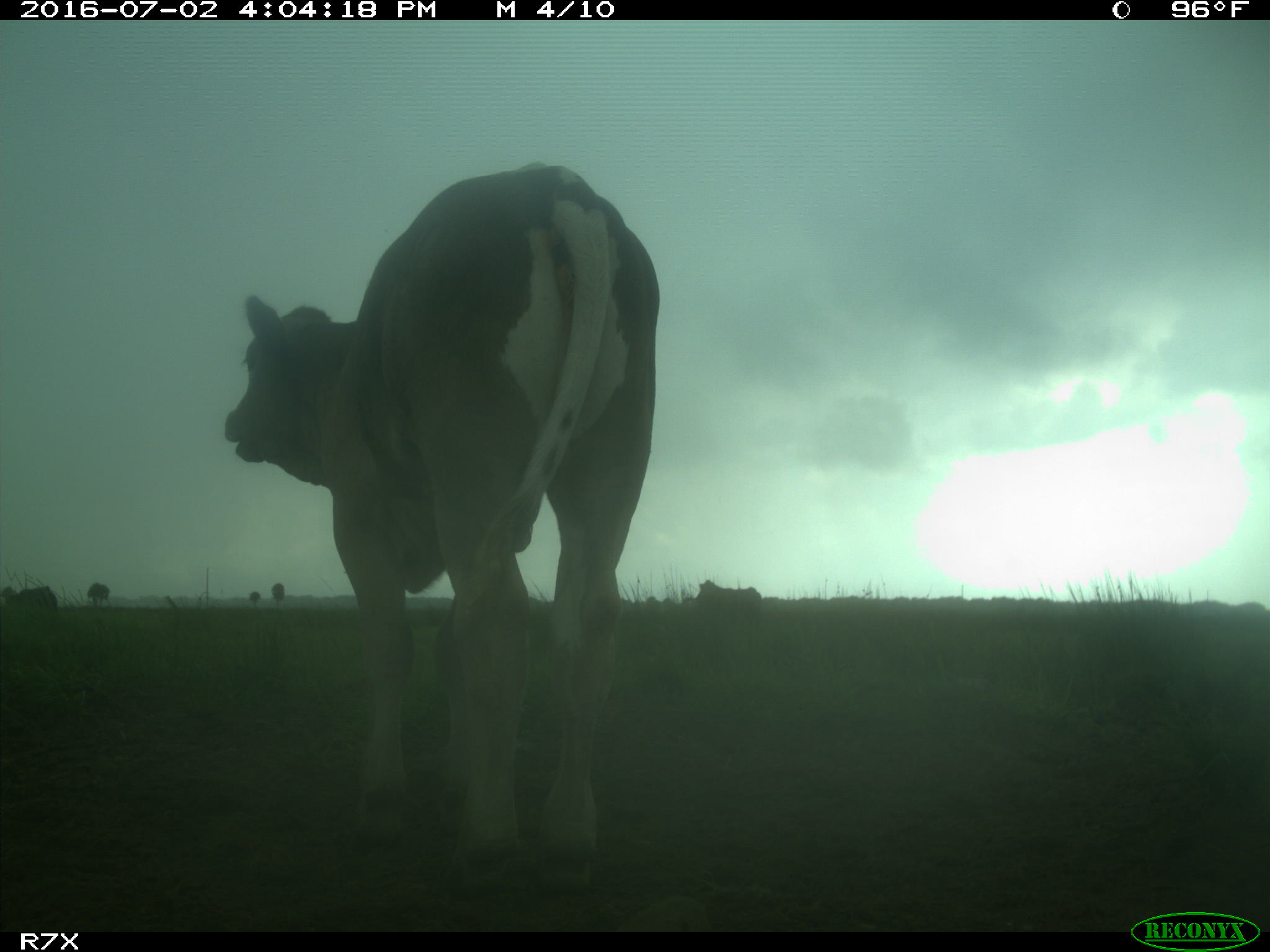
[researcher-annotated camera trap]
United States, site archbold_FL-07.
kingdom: Animalia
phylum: Chordata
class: Mammalia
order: Artiodactyla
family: Bovidae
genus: Bos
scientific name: Bos taurus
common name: domestic cow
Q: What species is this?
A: Bos taurus (domestic cow).